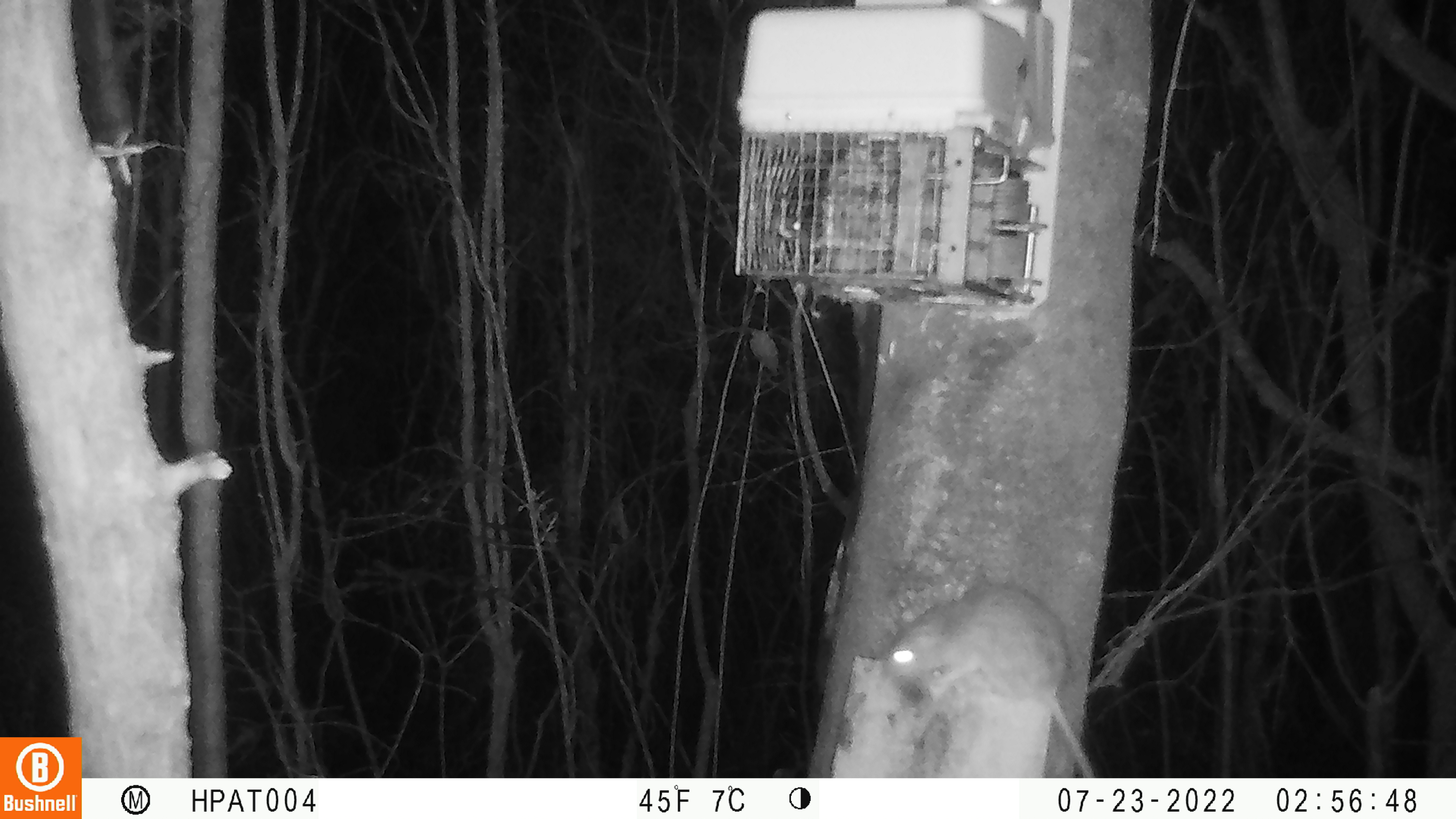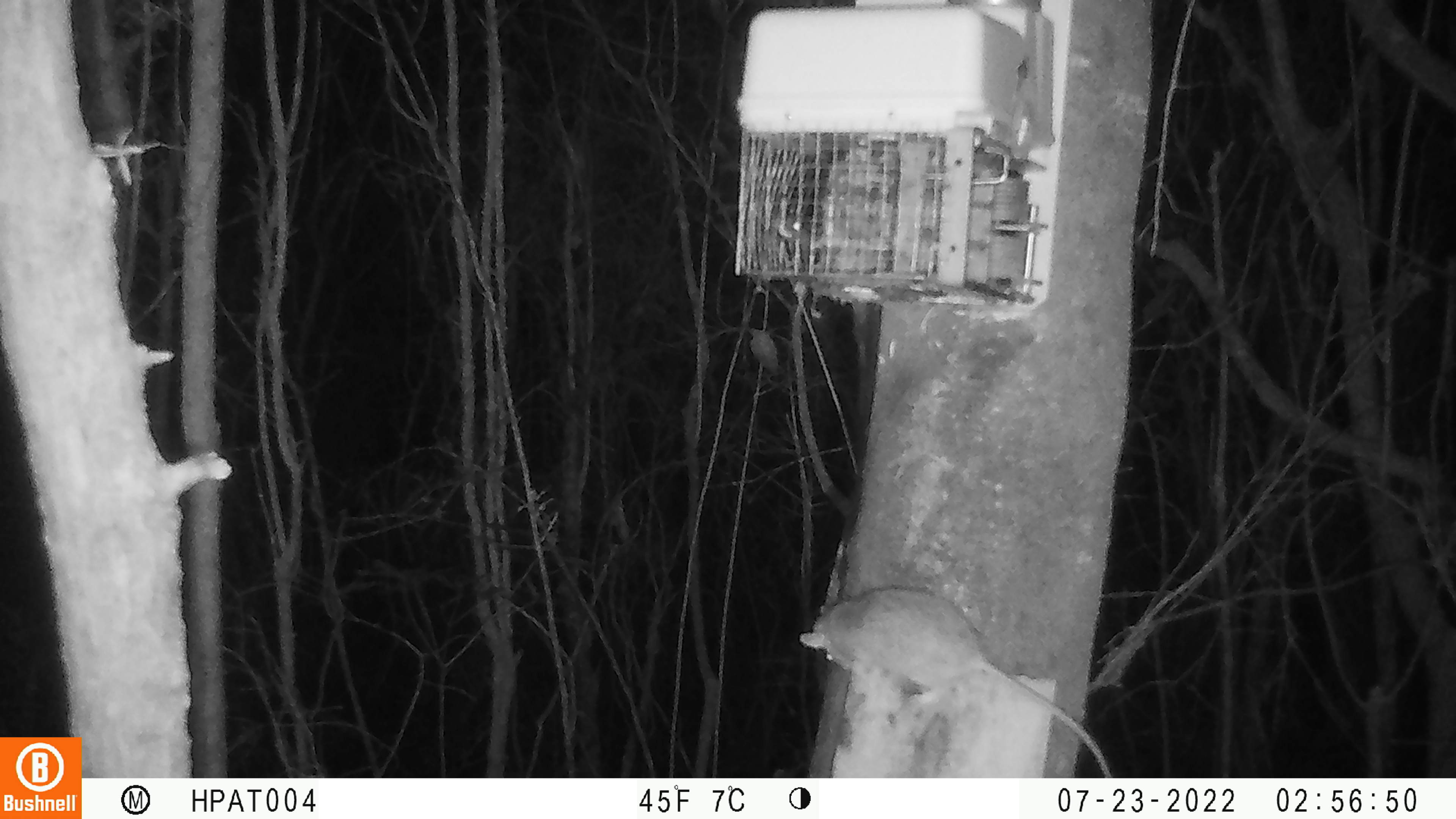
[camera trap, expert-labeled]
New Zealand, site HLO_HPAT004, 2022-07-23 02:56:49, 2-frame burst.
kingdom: Animalia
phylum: Chordata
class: Mammalia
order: Rodentia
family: Muridae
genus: Rattus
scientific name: Rattus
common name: rat